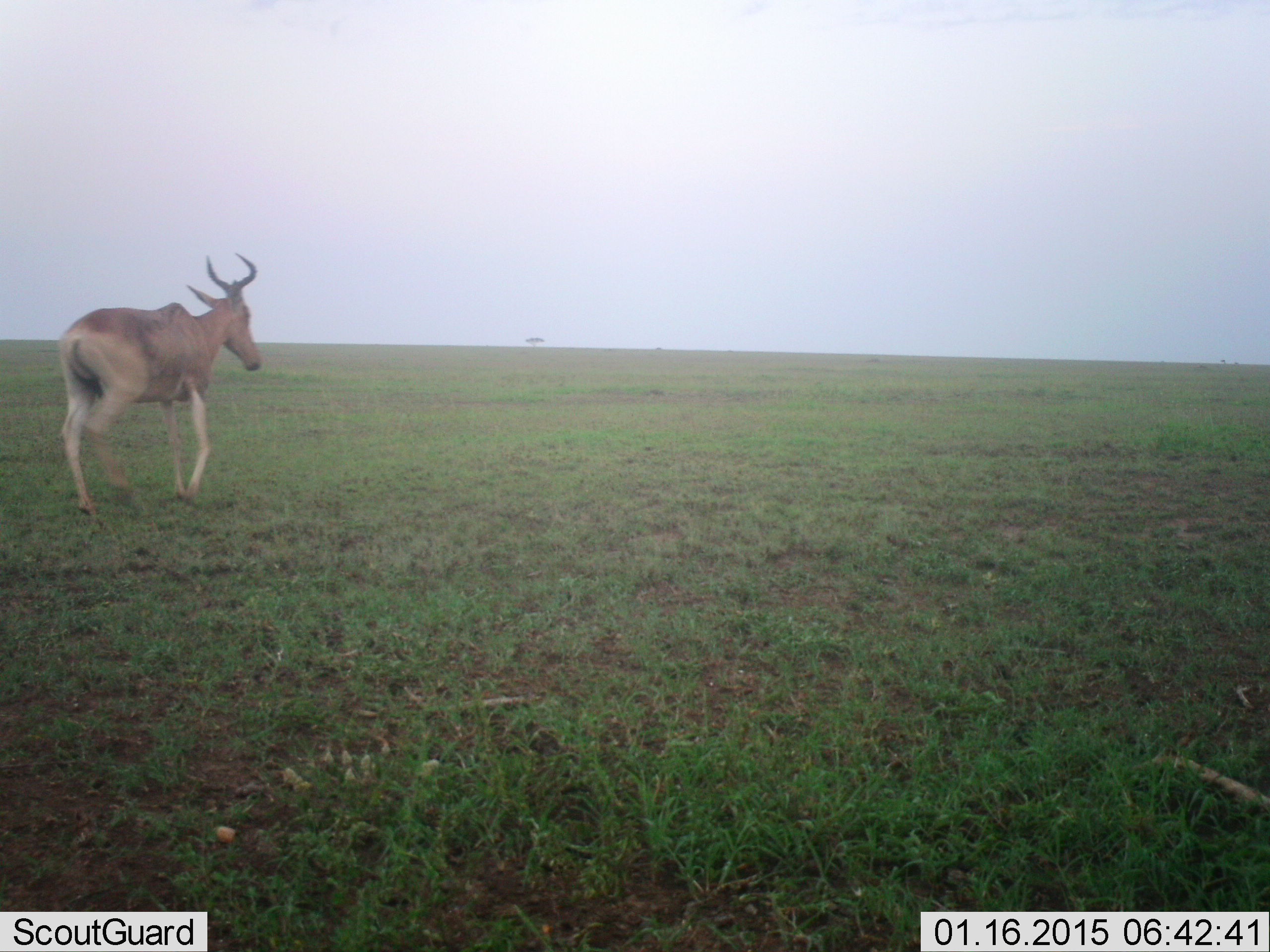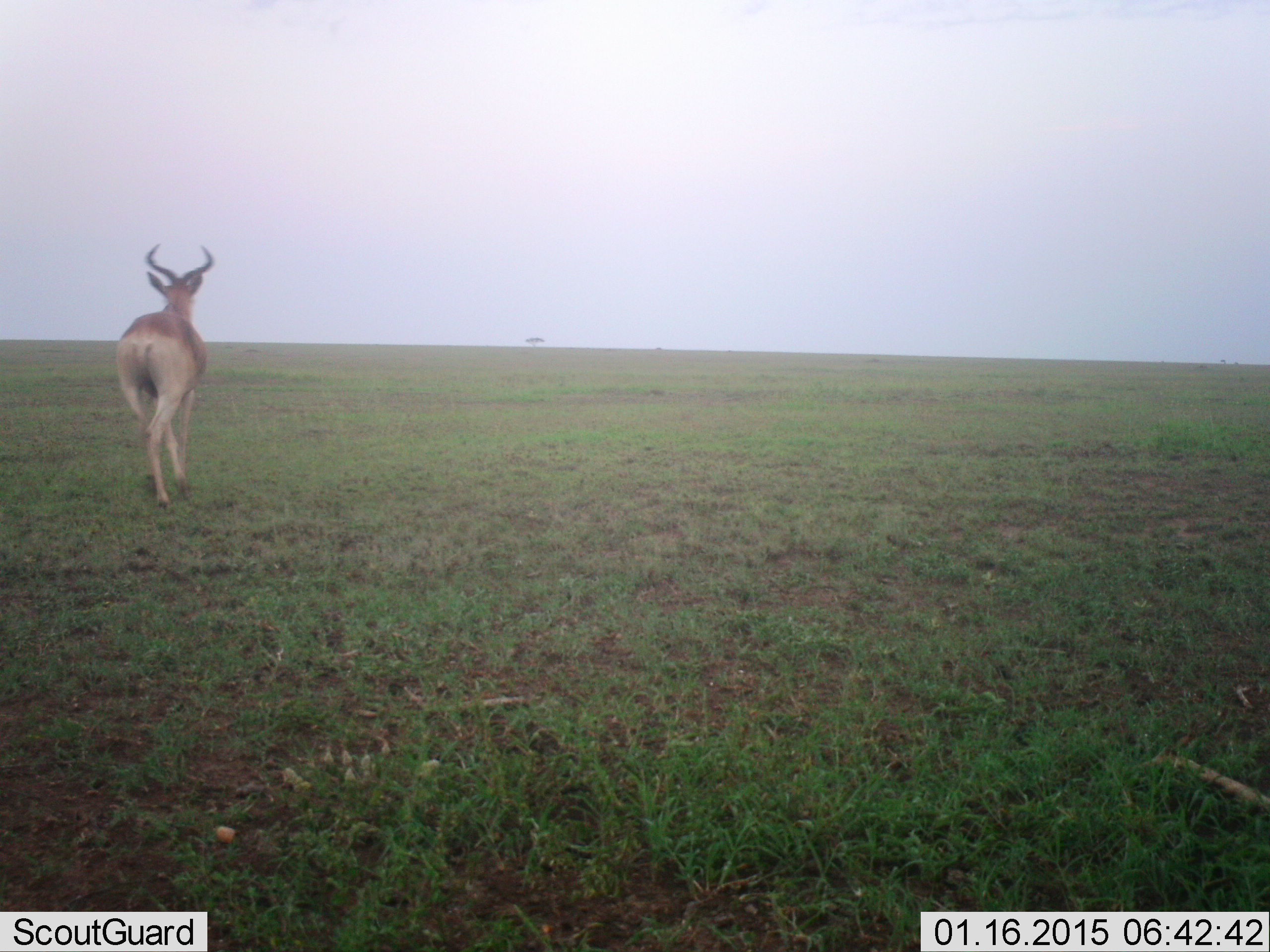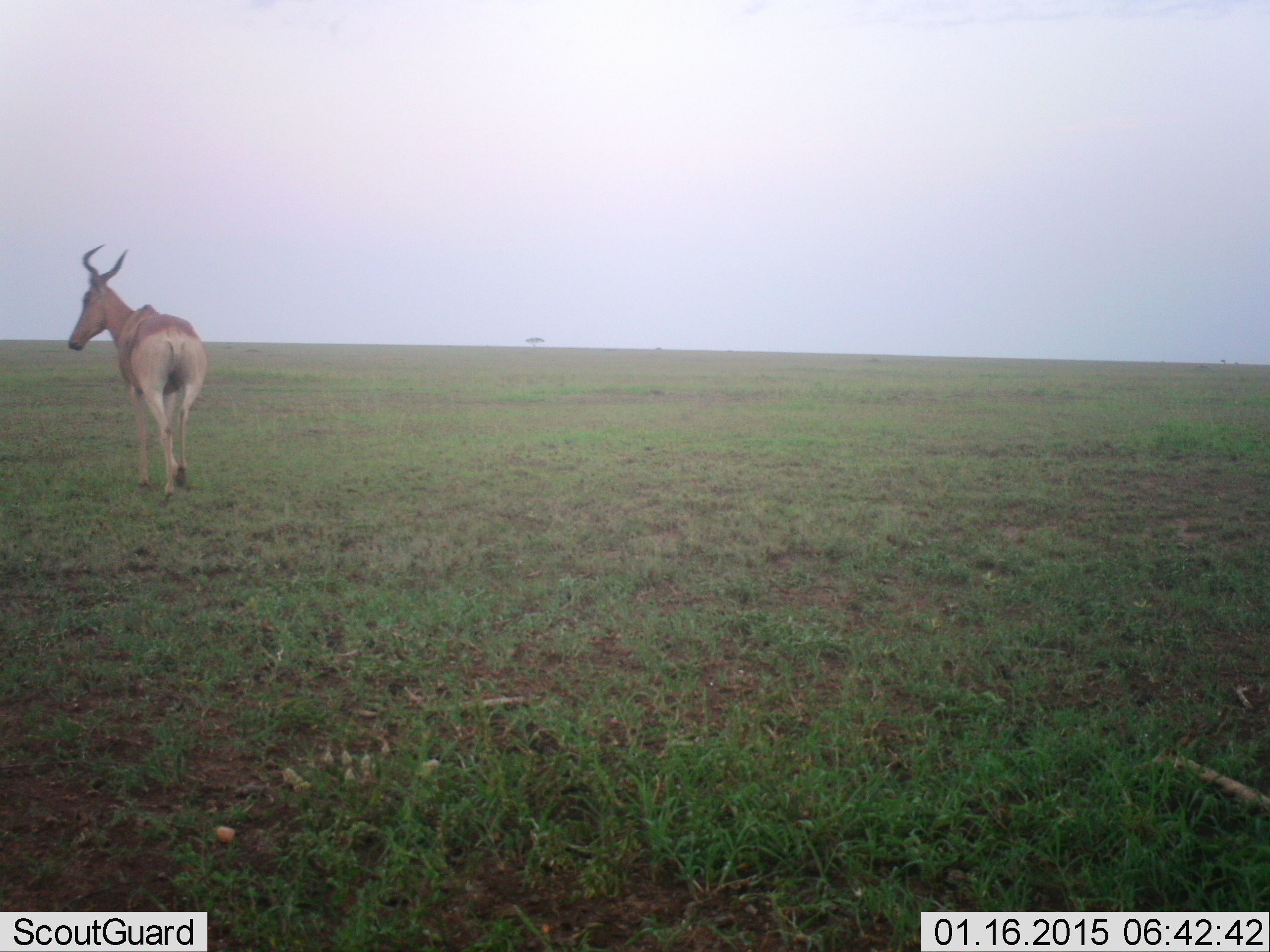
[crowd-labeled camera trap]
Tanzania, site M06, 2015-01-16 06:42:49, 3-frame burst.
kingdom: Animalia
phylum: Chordata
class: Mammalia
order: Artiodactyla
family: Bovidae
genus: Alcelaphus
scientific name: Alcelaphus buselaphus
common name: hartebeest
Hartebeest (Alcelaphus buselaphus), count 1. Behavior (volunteer vote fractions): standing 0%, resting 0%, moving 100%, interacting 0%. Young present (vote fraction): 0%. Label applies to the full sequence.